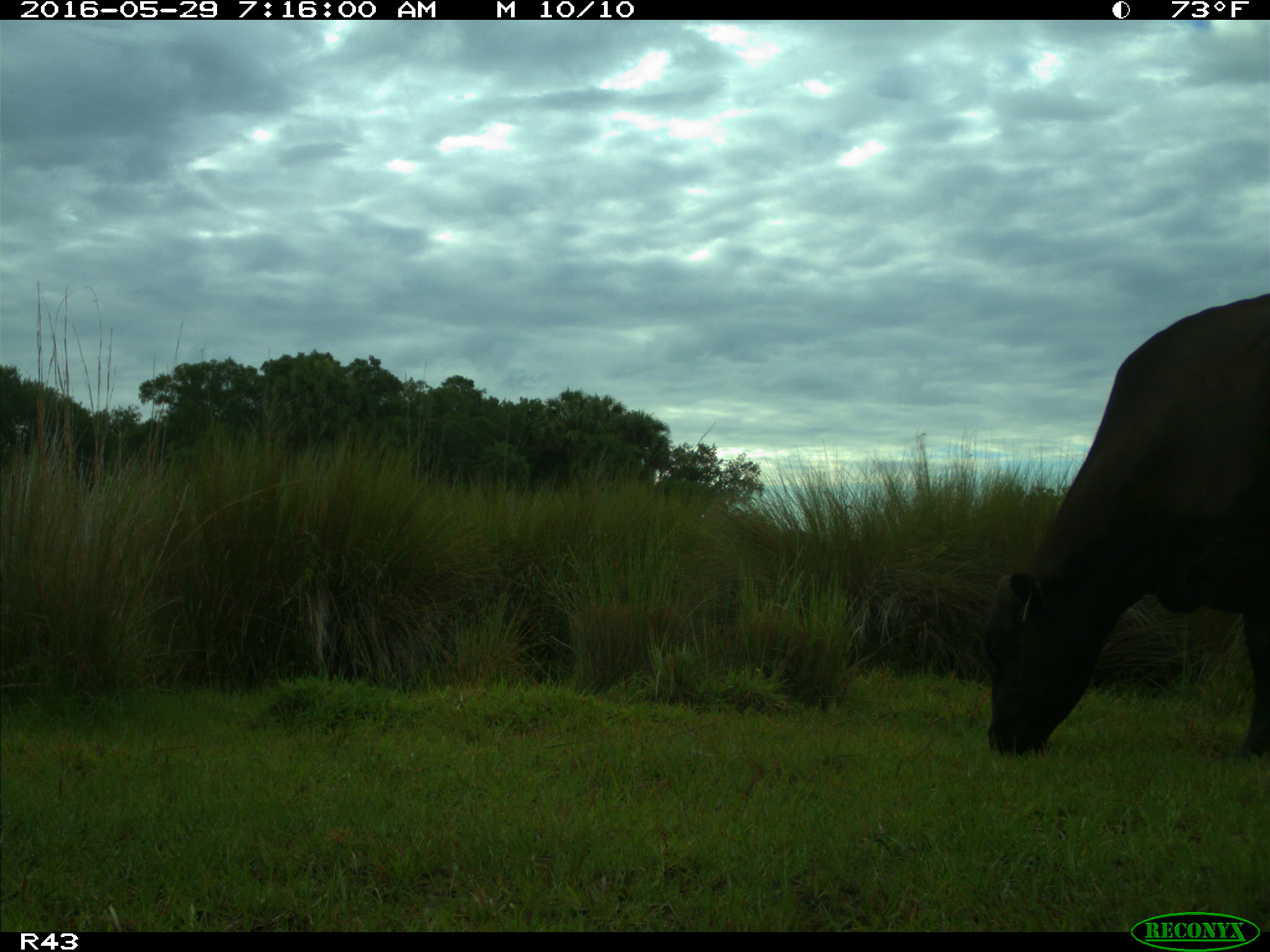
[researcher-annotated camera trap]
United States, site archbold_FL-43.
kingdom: Animalia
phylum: Chordata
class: Mammalia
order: Artiodactyla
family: Bovidae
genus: Bos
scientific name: Bos taurus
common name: domestic cow